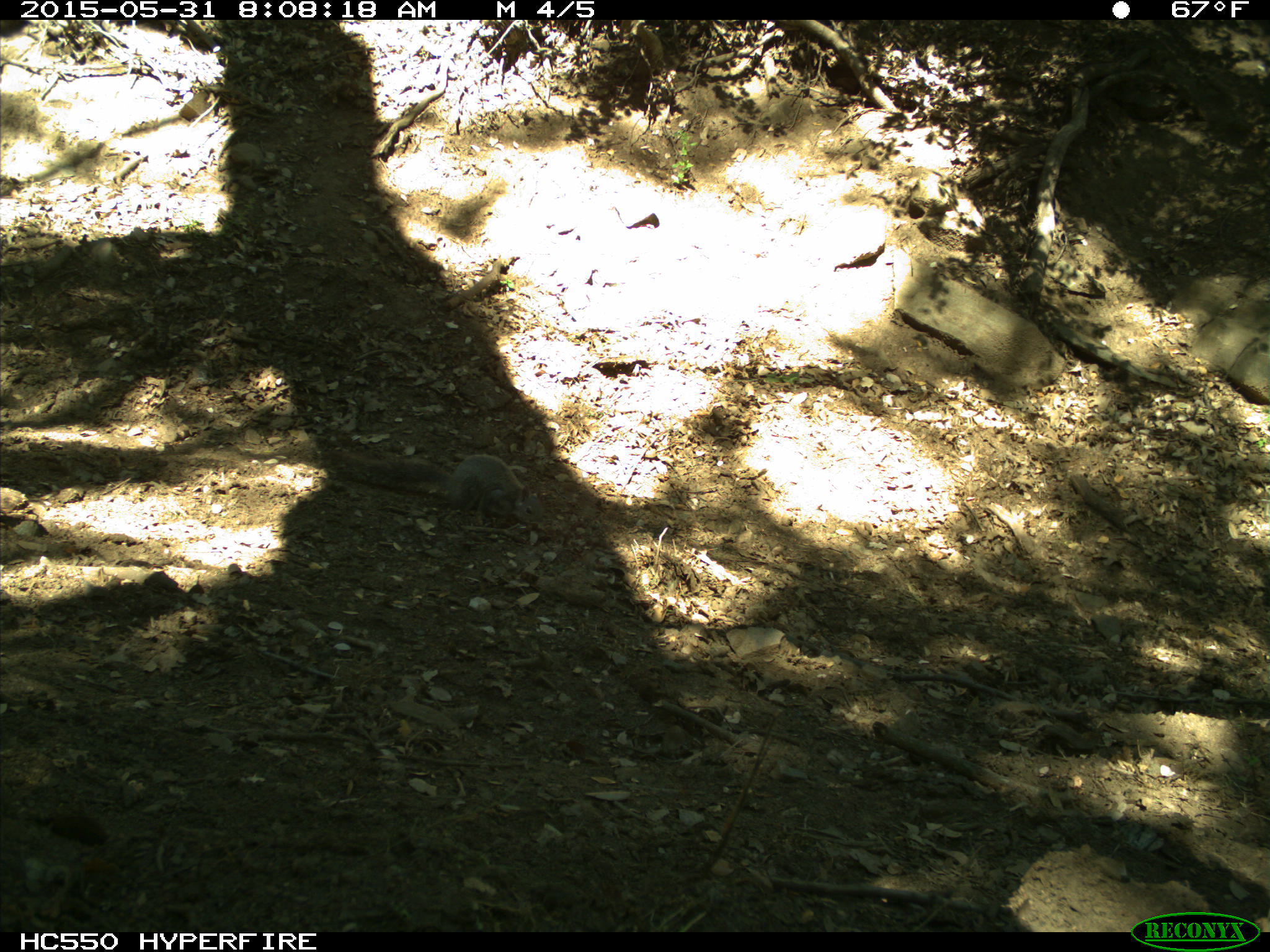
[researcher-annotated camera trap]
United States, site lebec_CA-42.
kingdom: Animalia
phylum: Chordata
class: Mammalia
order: Rodentia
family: Sciuridae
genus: Sciurus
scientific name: Sciurus carolinensis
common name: eastern gray squirrel